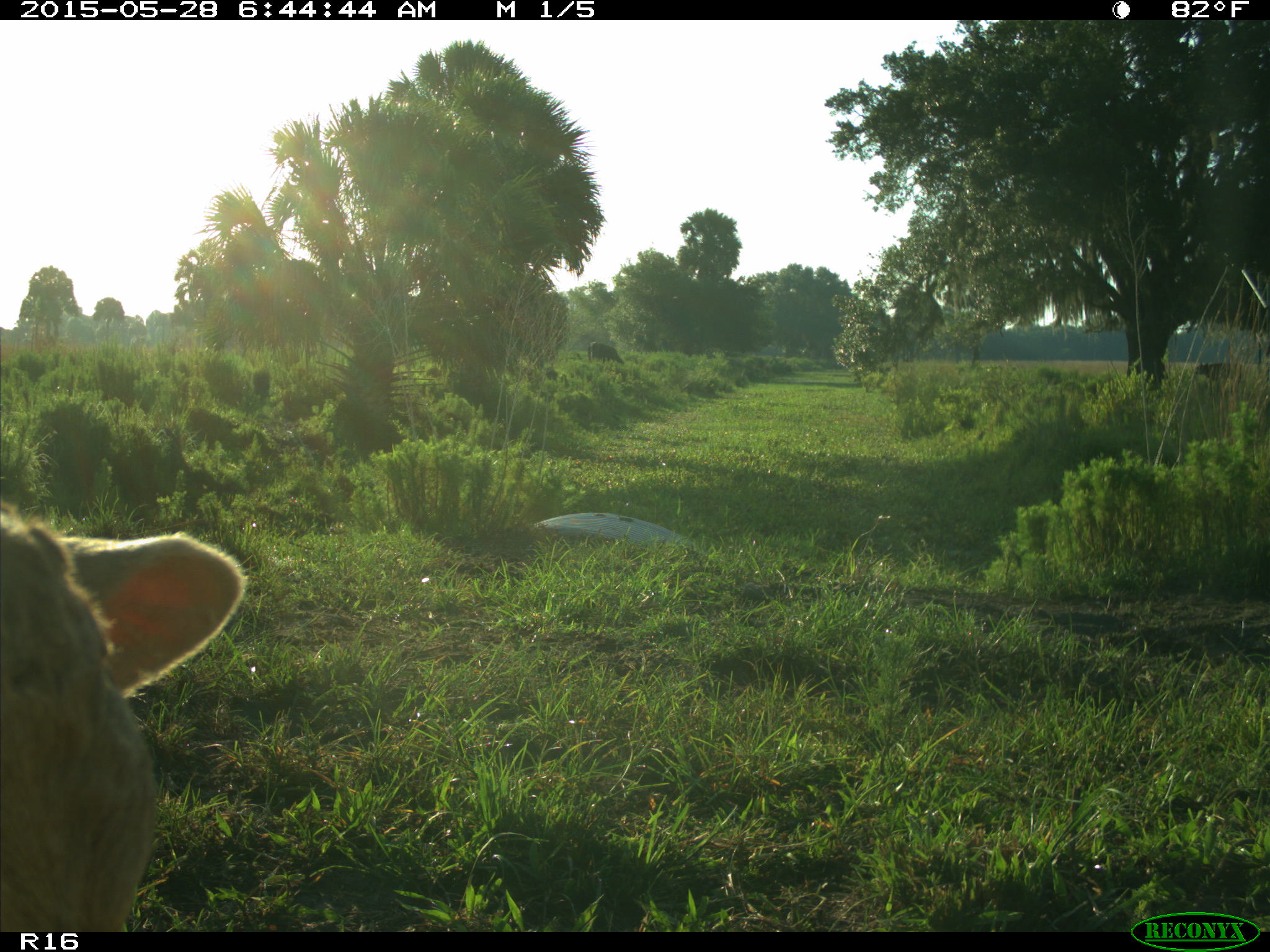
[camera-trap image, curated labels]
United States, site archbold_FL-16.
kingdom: Animalia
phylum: Chordata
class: Mammalia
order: Artiodactyla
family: Bovidae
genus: Bos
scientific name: Bos taurus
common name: domestic cow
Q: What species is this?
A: Bos taurus (domestic cow).